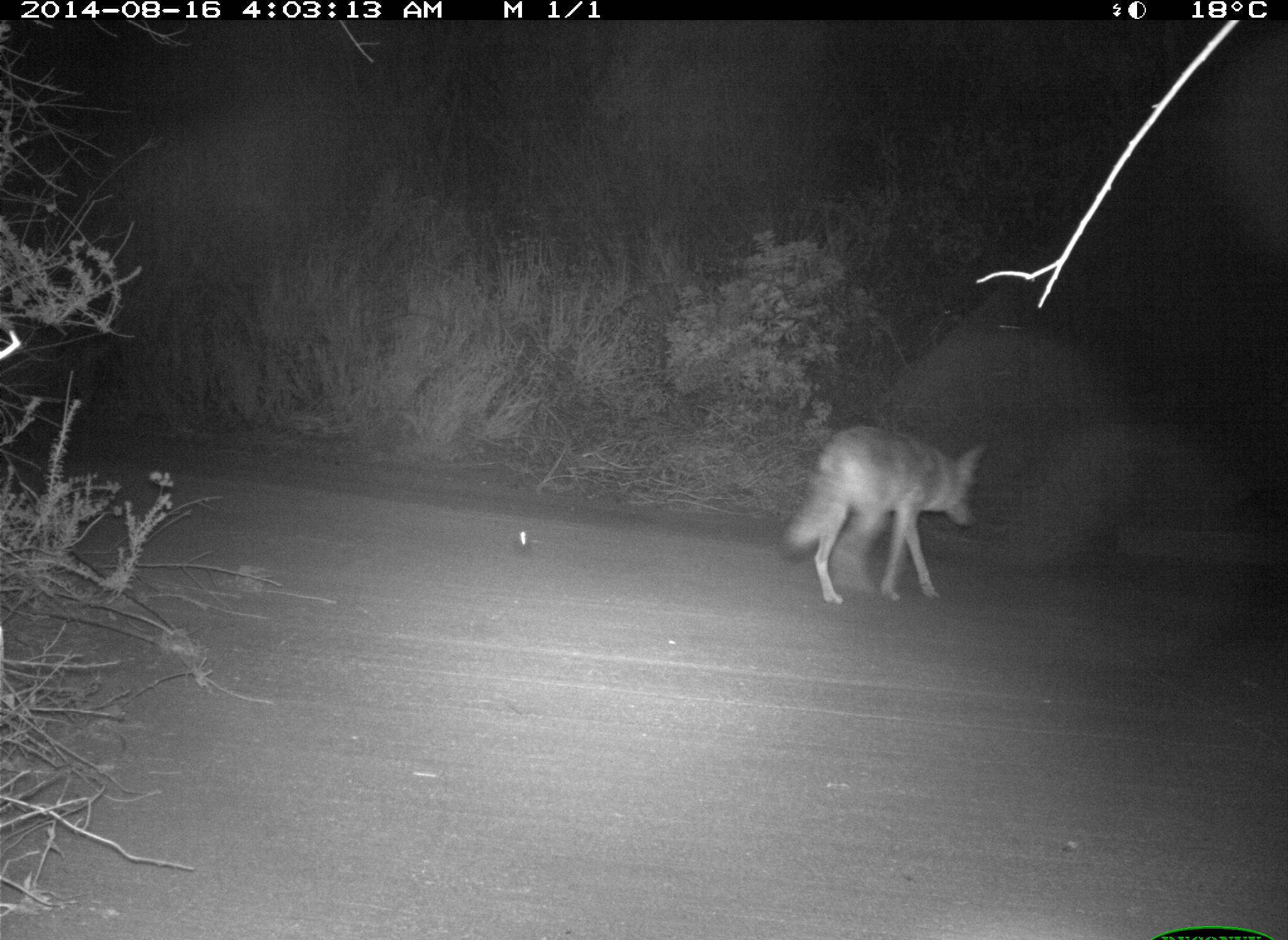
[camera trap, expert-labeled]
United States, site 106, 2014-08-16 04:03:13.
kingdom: Animalia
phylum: Chordata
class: Mammalia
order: Carnivora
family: Canidae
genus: Canis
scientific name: Canis latrans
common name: coyote